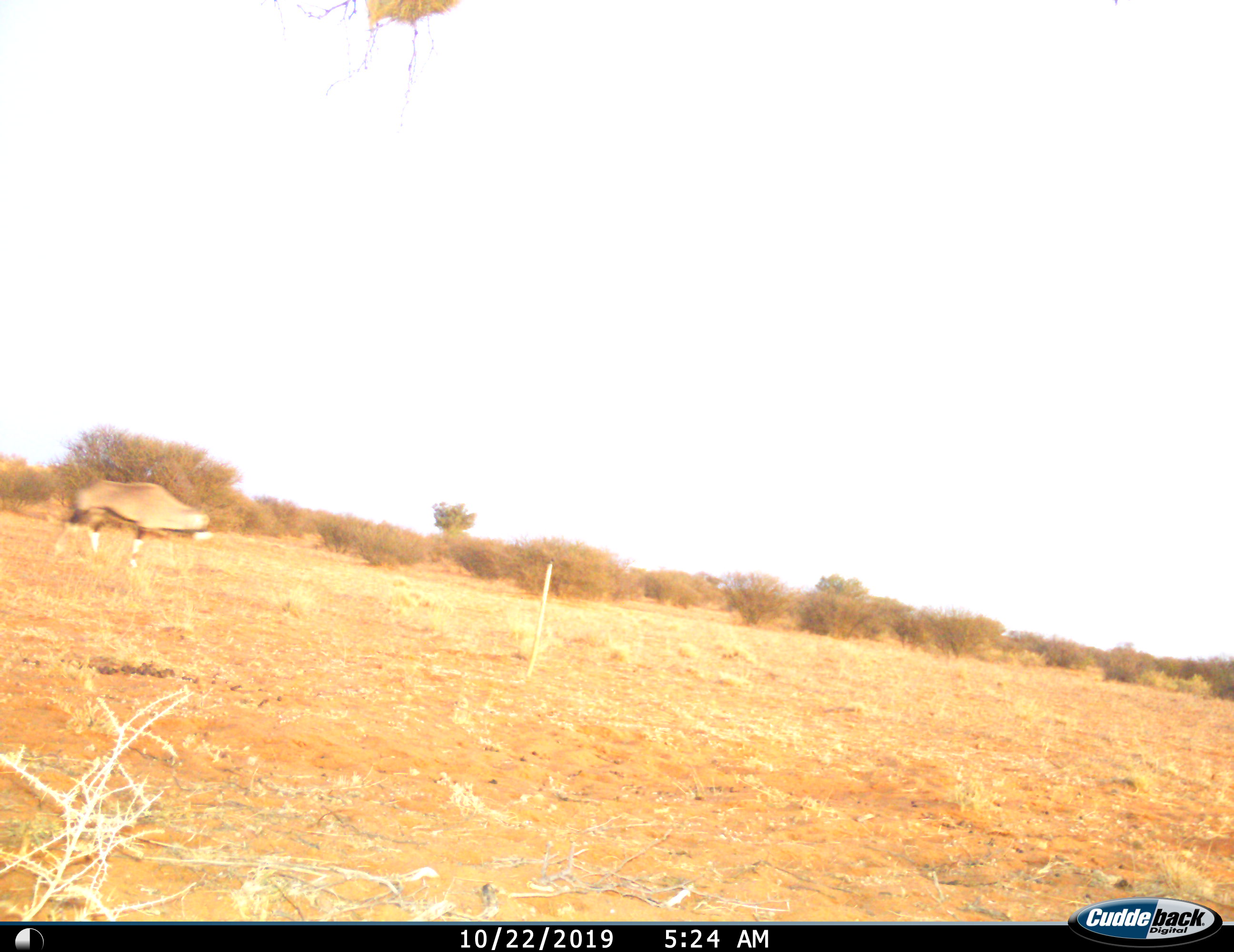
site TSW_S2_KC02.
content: unidentified animal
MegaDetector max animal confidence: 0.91